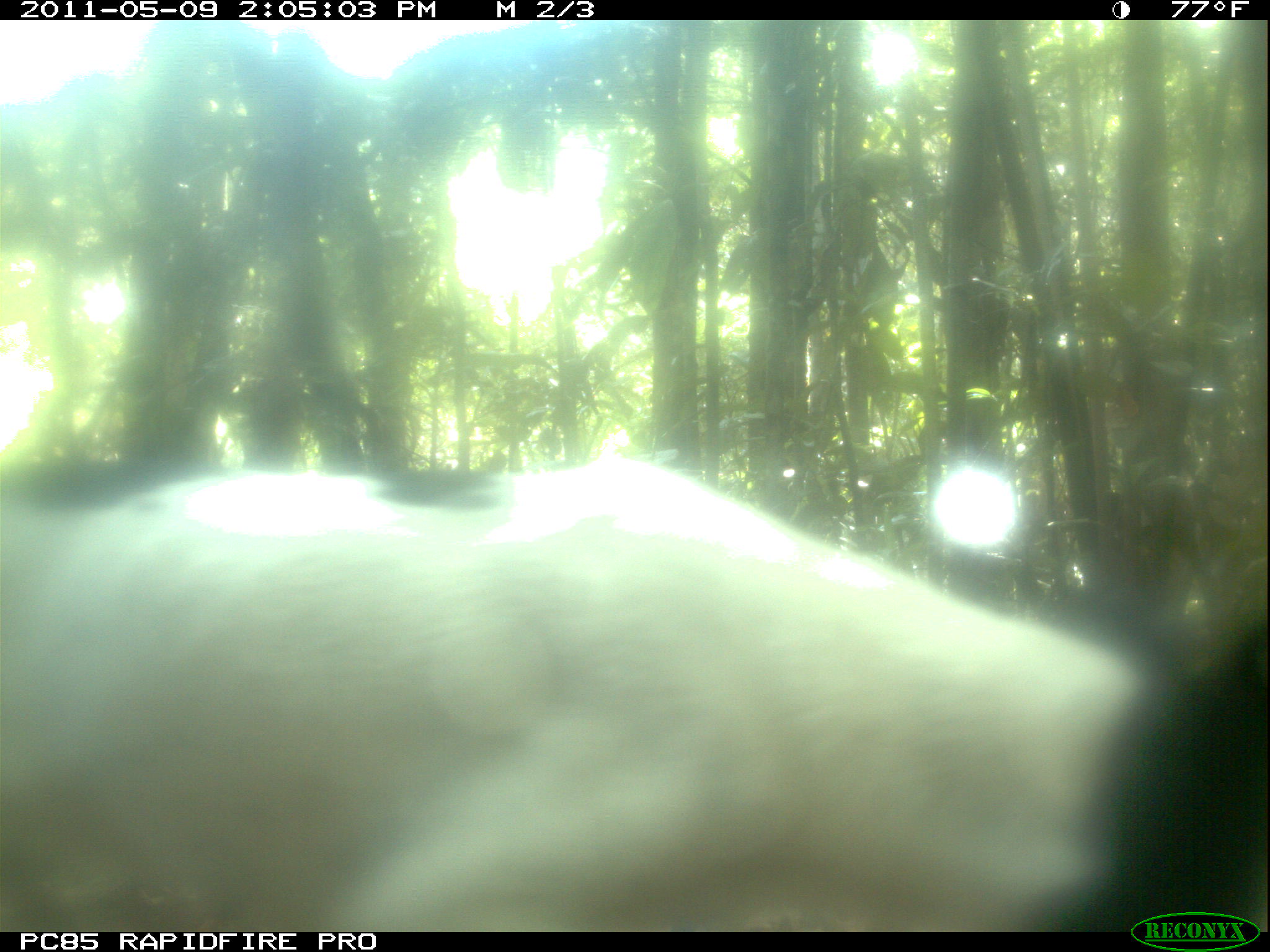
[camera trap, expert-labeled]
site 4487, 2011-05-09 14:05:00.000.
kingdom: Animalia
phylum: Chordata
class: Mammalia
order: Carnivora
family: Canidae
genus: Canis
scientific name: Canis familiaris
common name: domestic dog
Canis familiaris (domestic dog), count 2.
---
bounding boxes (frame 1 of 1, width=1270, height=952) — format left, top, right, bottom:
canis familiaris: 1, 455, 1263, 927